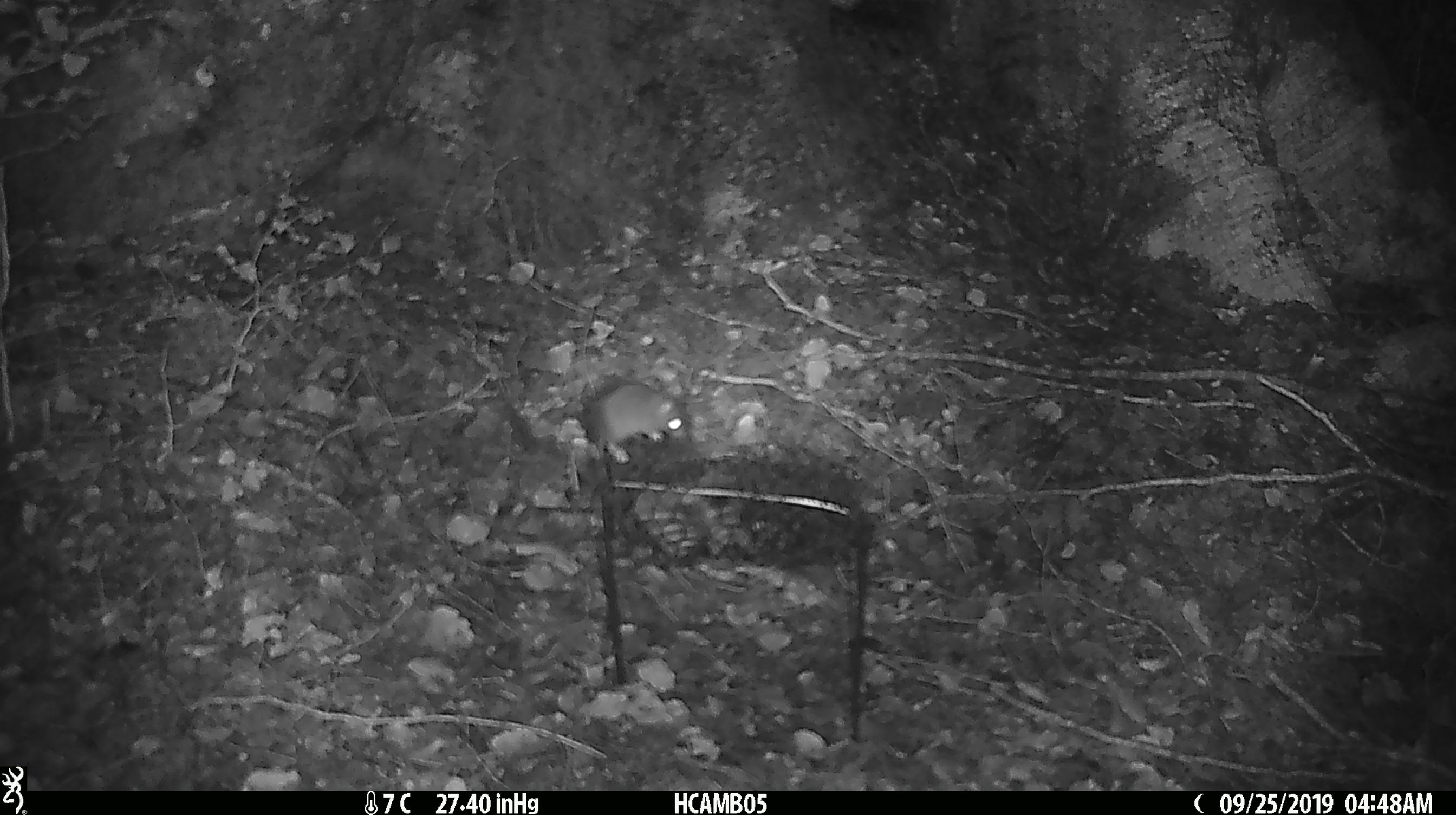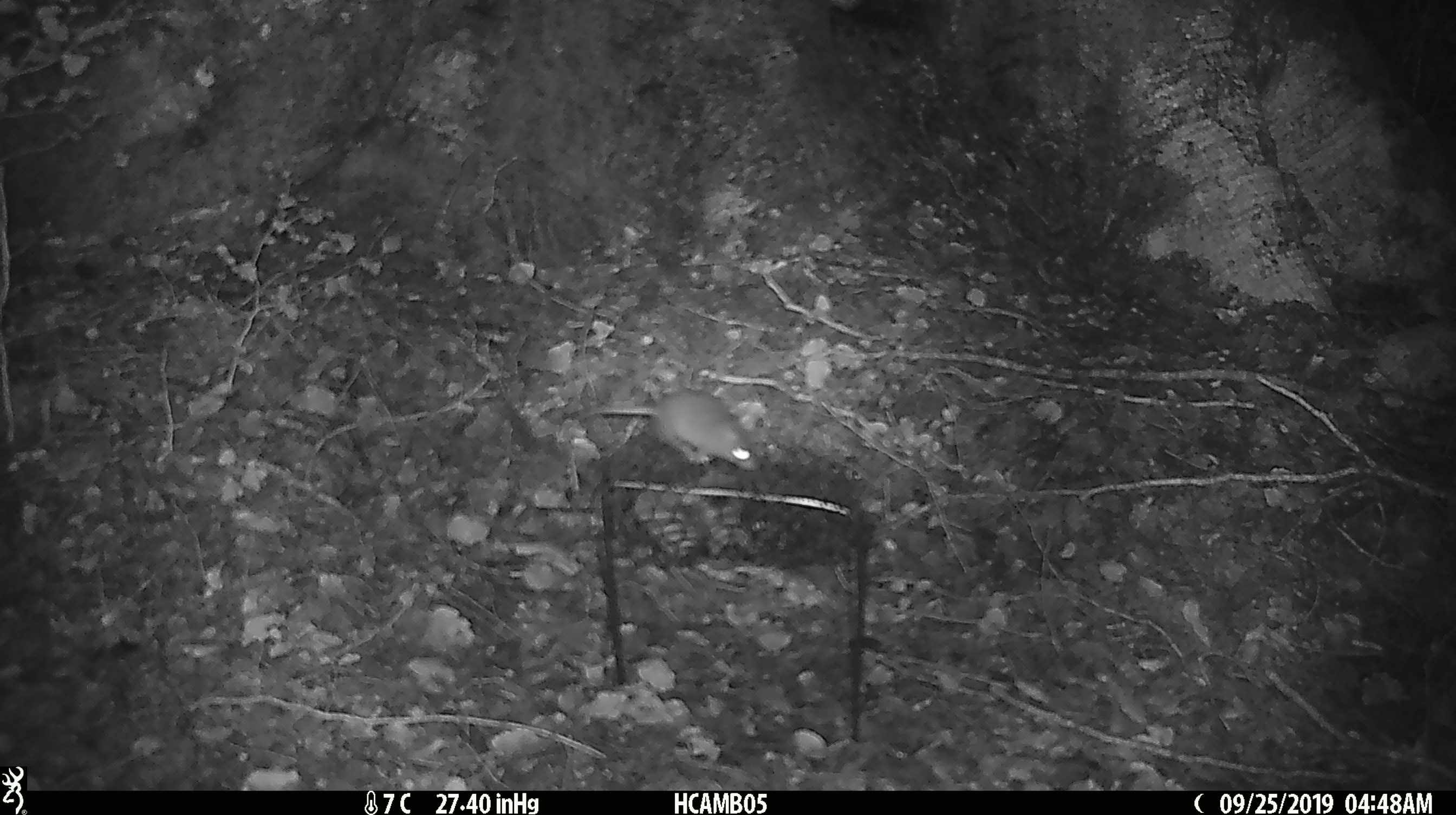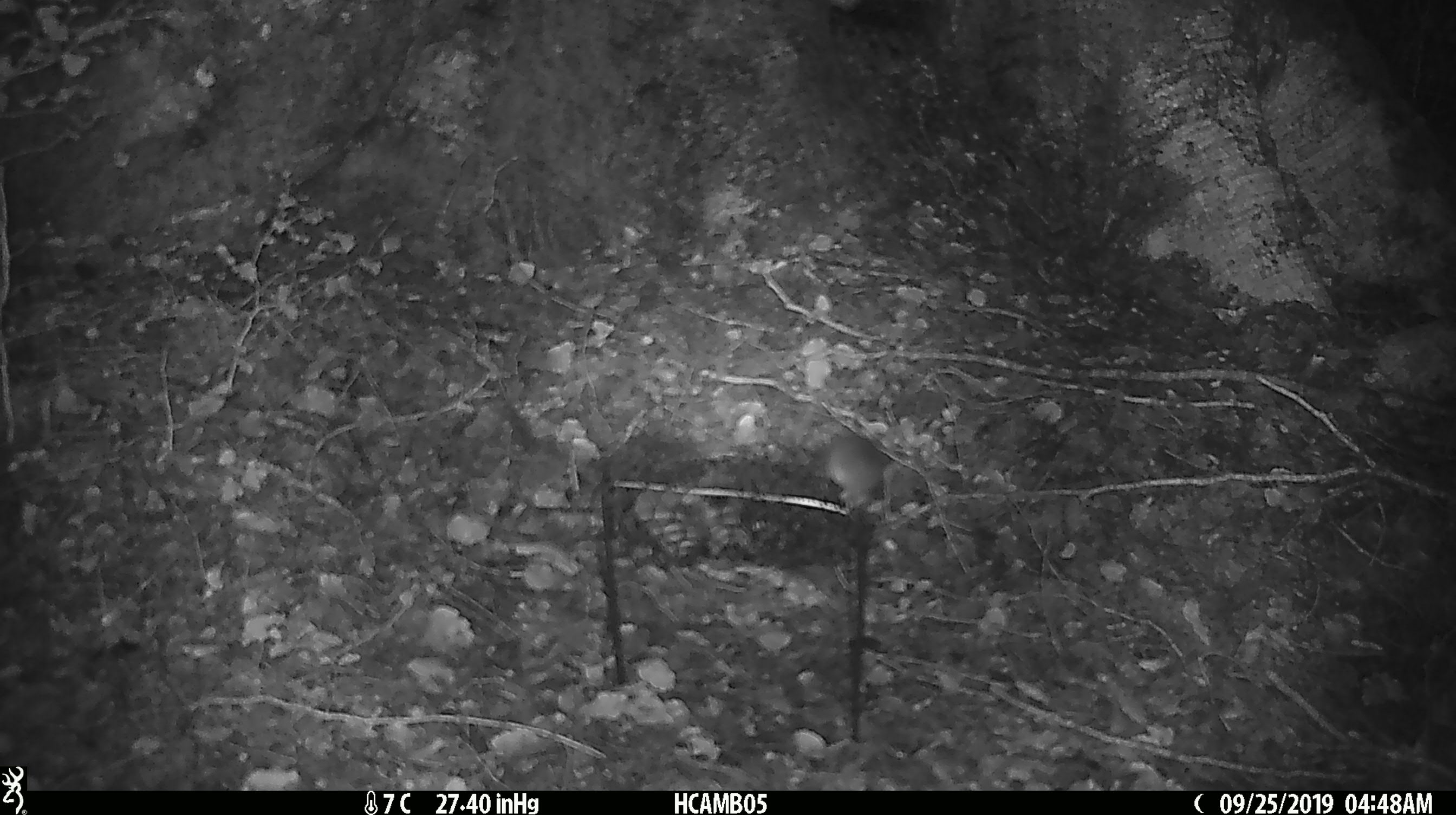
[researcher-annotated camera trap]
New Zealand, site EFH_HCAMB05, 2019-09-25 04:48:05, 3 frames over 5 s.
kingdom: Animalia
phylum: Chordata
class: Mammalia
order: Rodentia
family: Muridae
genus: Mus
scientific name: Mus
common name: mouse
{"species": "mouse (Mus)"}